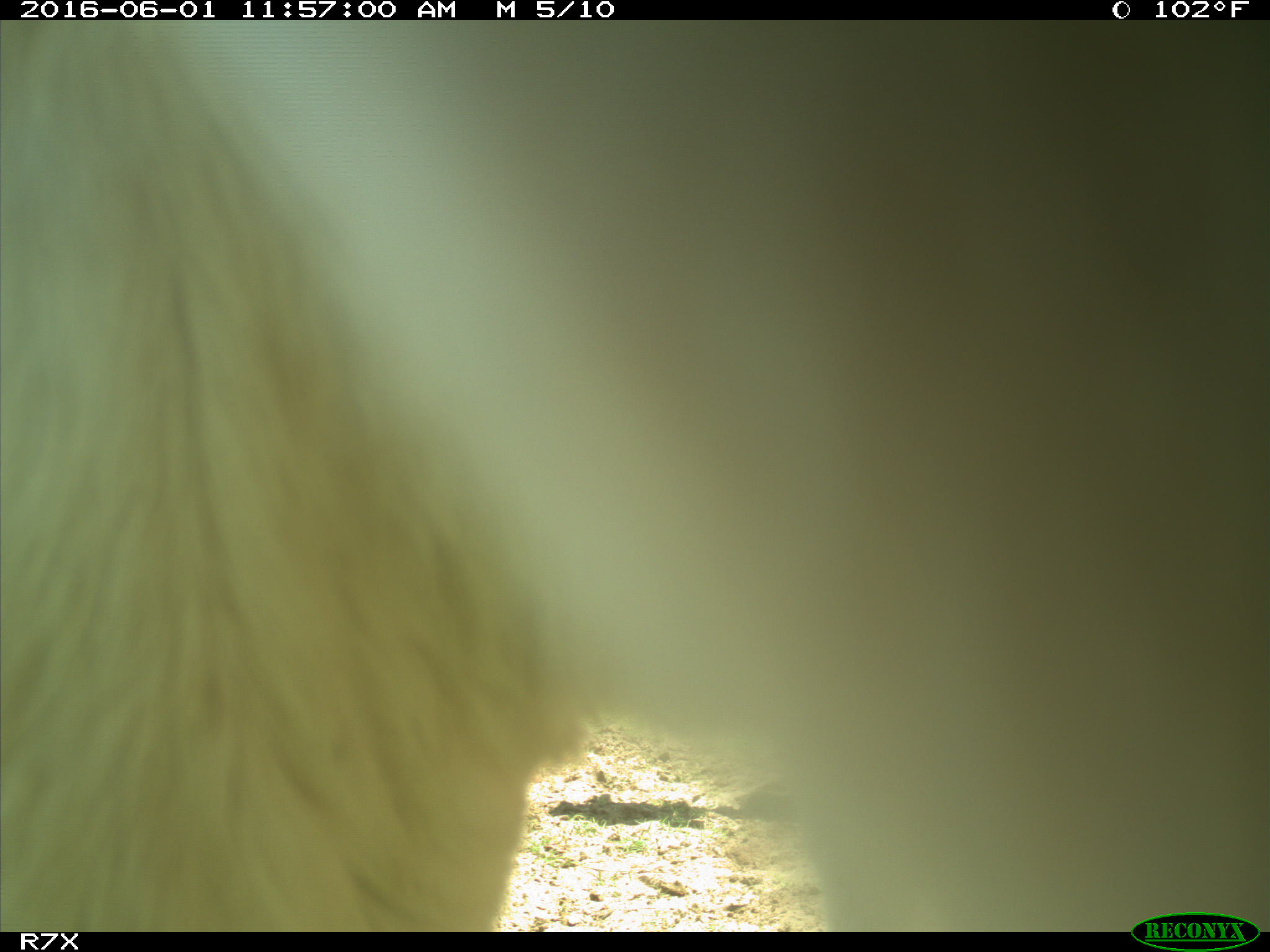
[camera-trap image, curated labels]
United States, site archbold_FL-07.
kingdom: Animalia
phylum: Chordata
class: Mammalia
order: Artiodactyla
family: Bovidae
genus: Bos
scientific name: Bos taurus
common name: domestic cow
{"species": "Bos taurus (domestic cow)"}